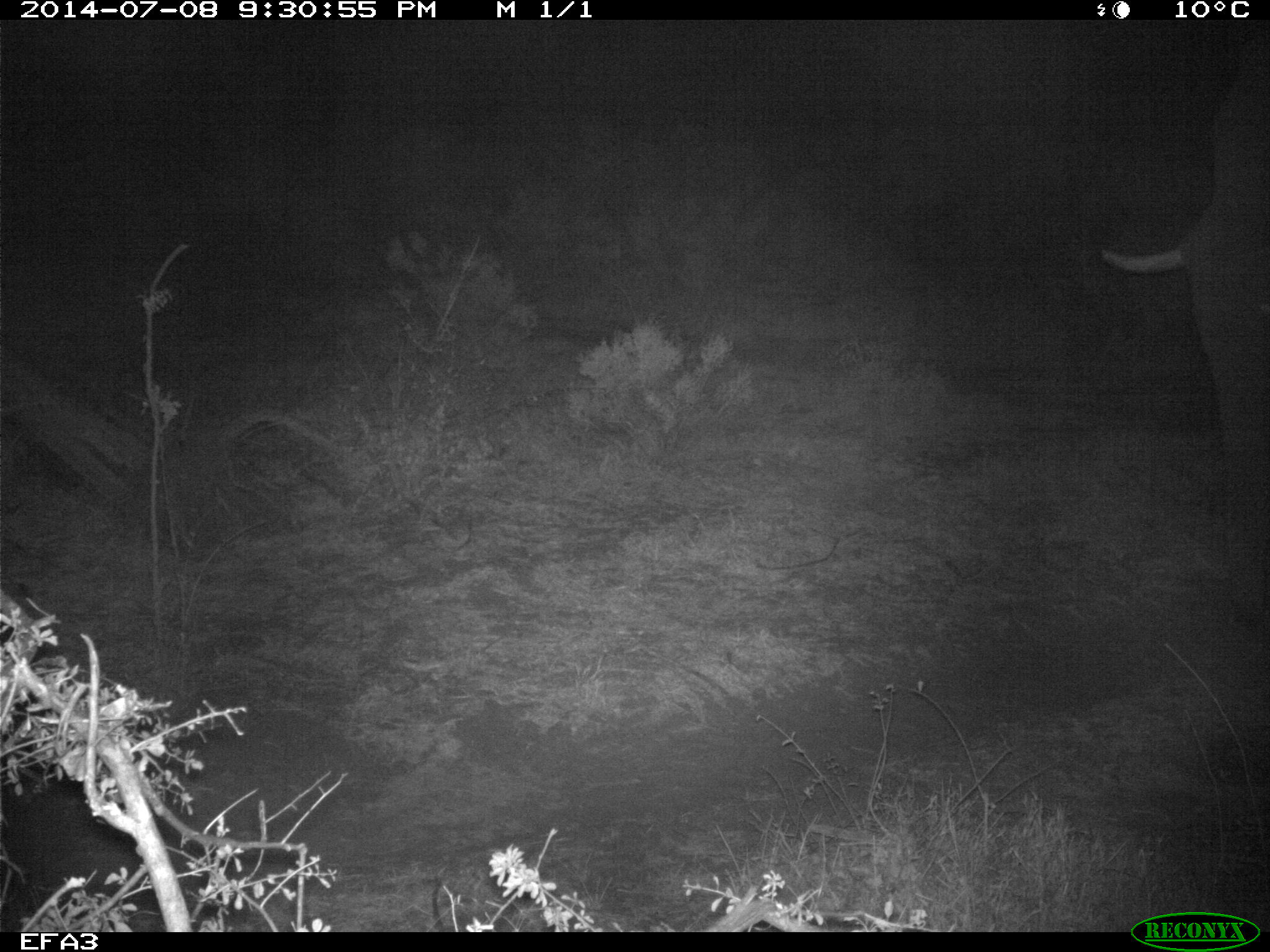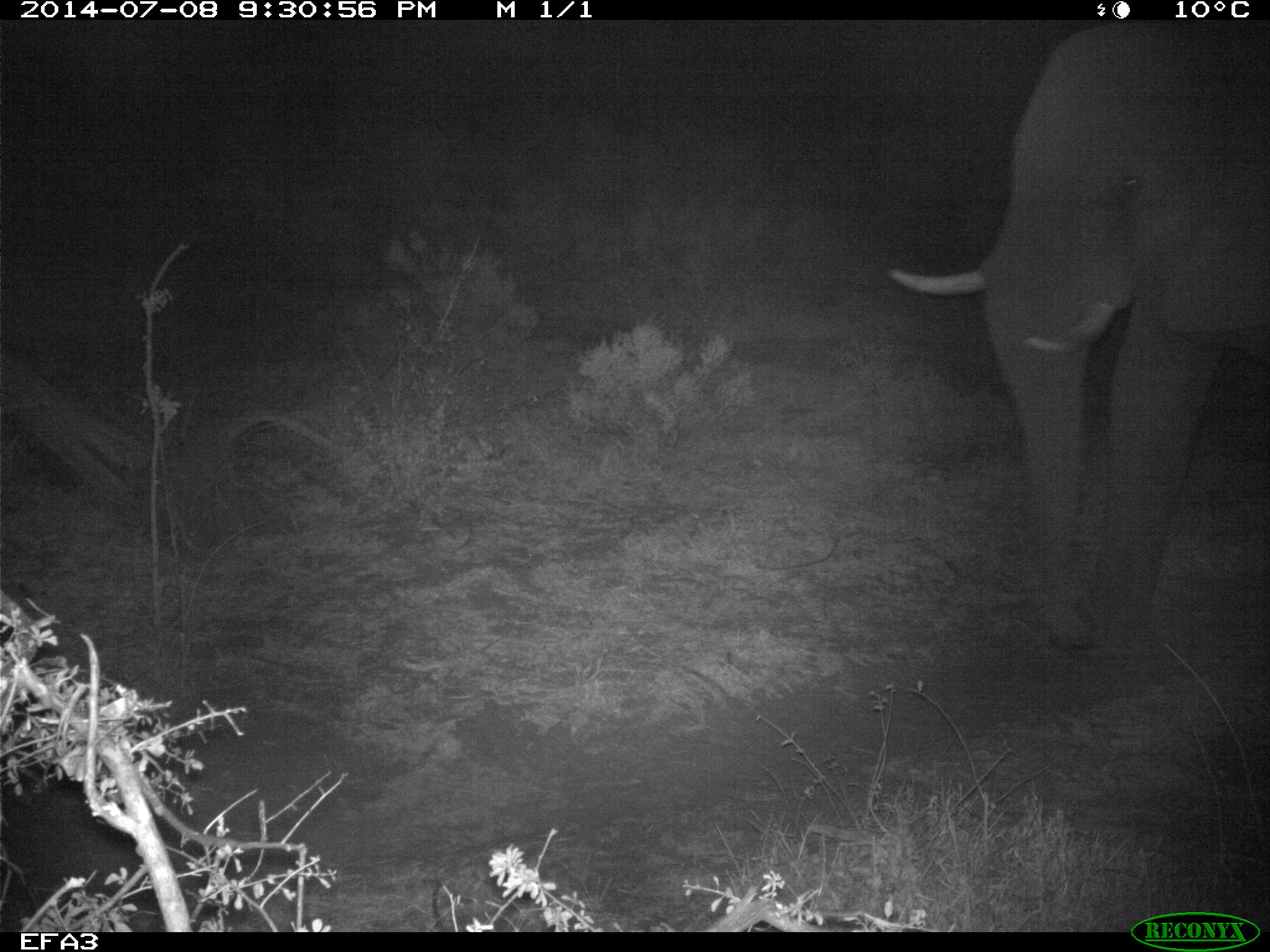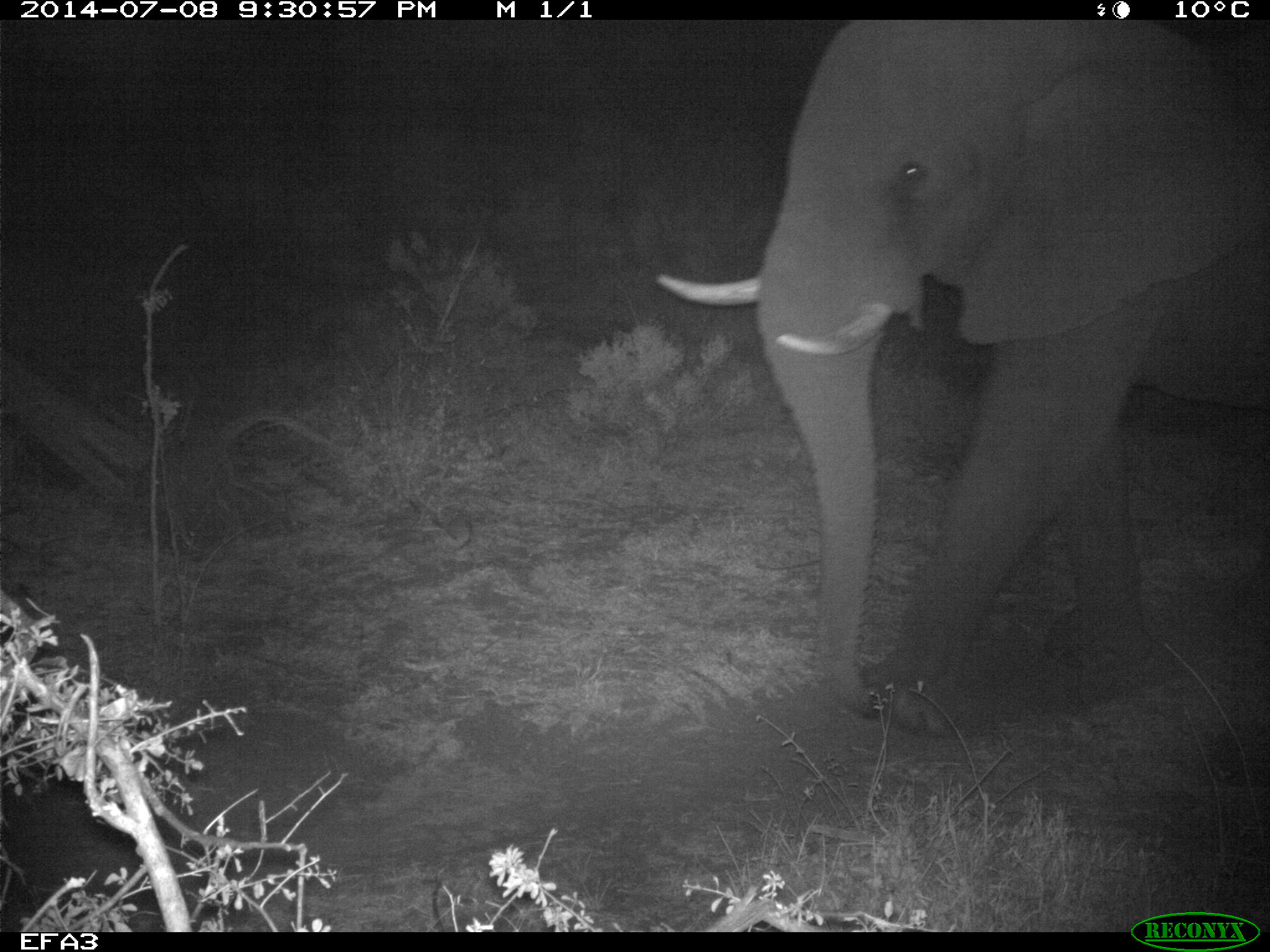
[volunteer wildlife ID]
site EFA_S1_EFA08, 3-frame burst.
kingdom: Animalia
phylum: Chordata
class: Mammalia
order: Proboscidea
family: Elephantidae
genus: Loxodonta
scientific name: Loxodonta africana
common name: african bush elephant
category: elephant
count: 1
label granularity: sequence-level